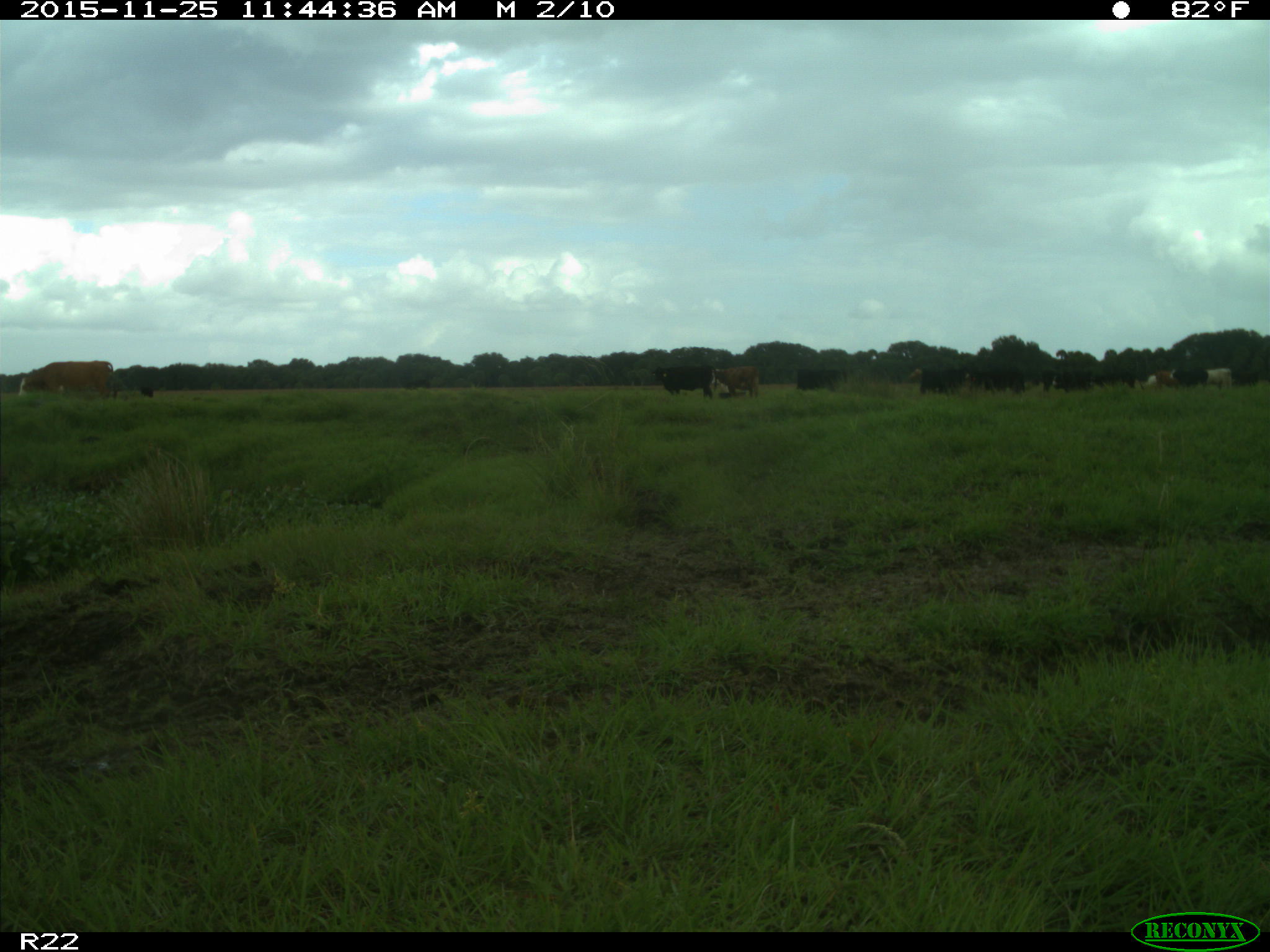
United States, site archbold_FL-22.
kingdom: Animalia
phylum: Chordata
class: Mammalia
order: Artiodactyla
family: Bovidae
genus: Bos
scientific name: Bos taurus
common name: domestic cow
Bos taurus (domestic cow).